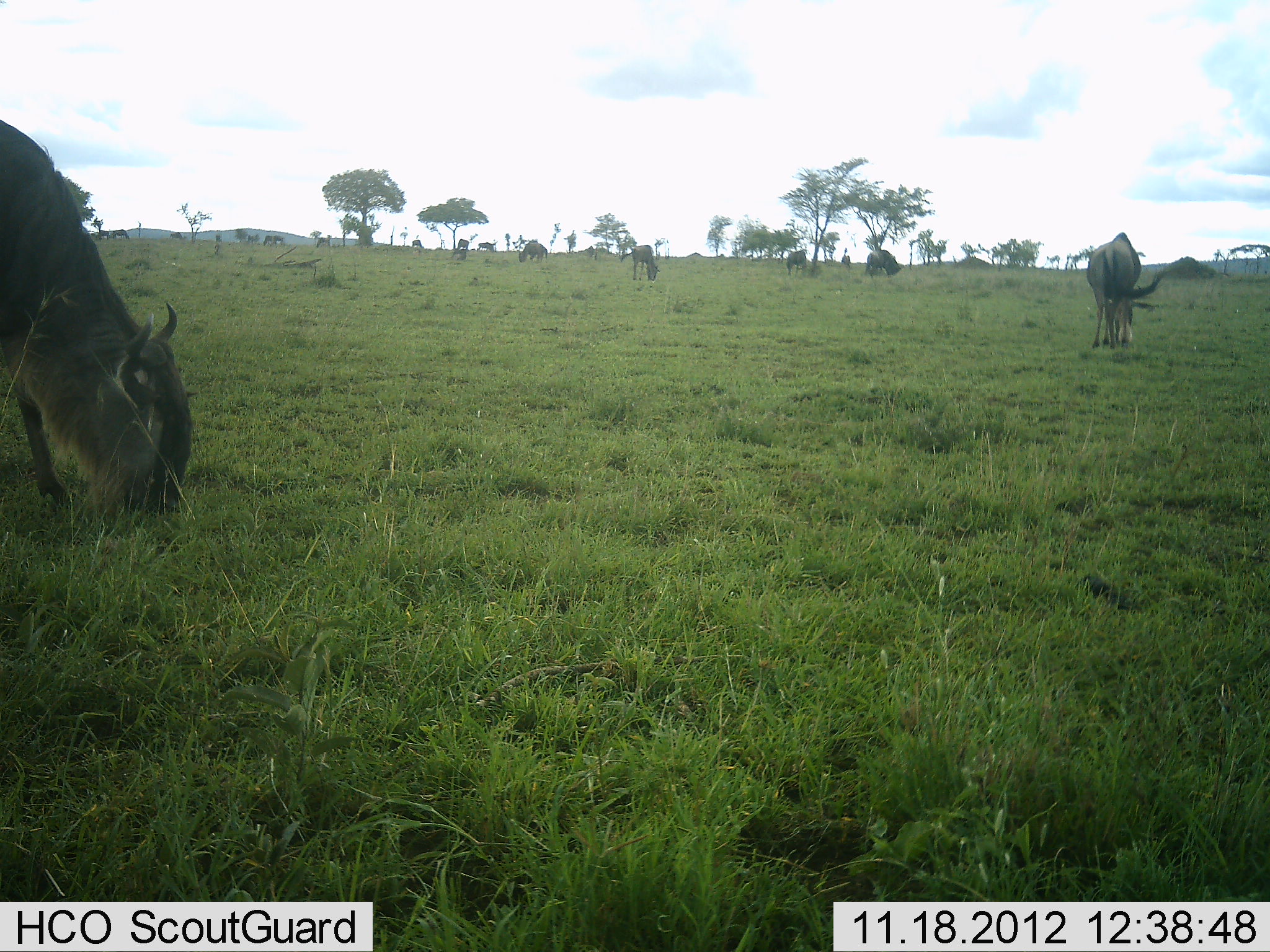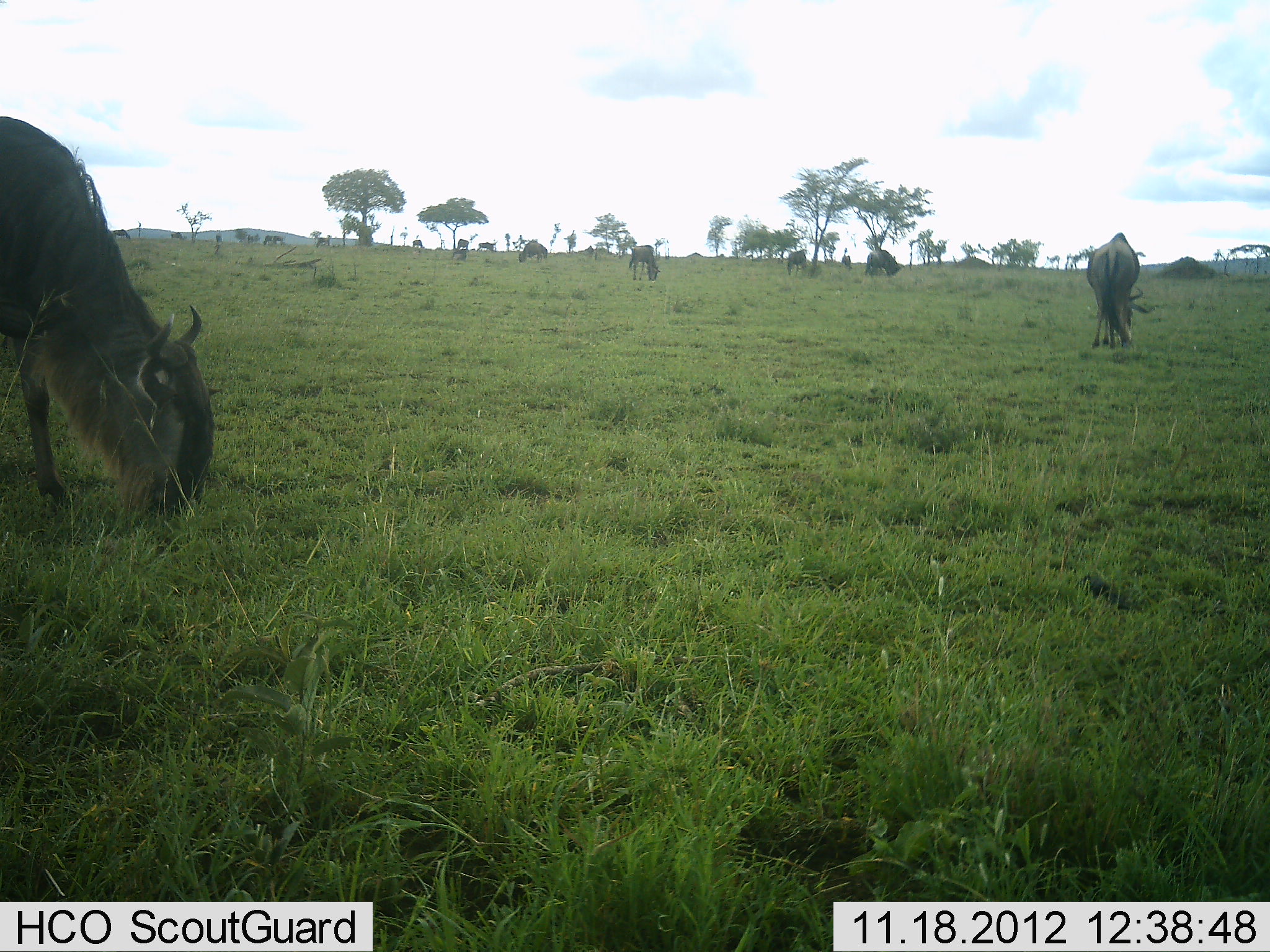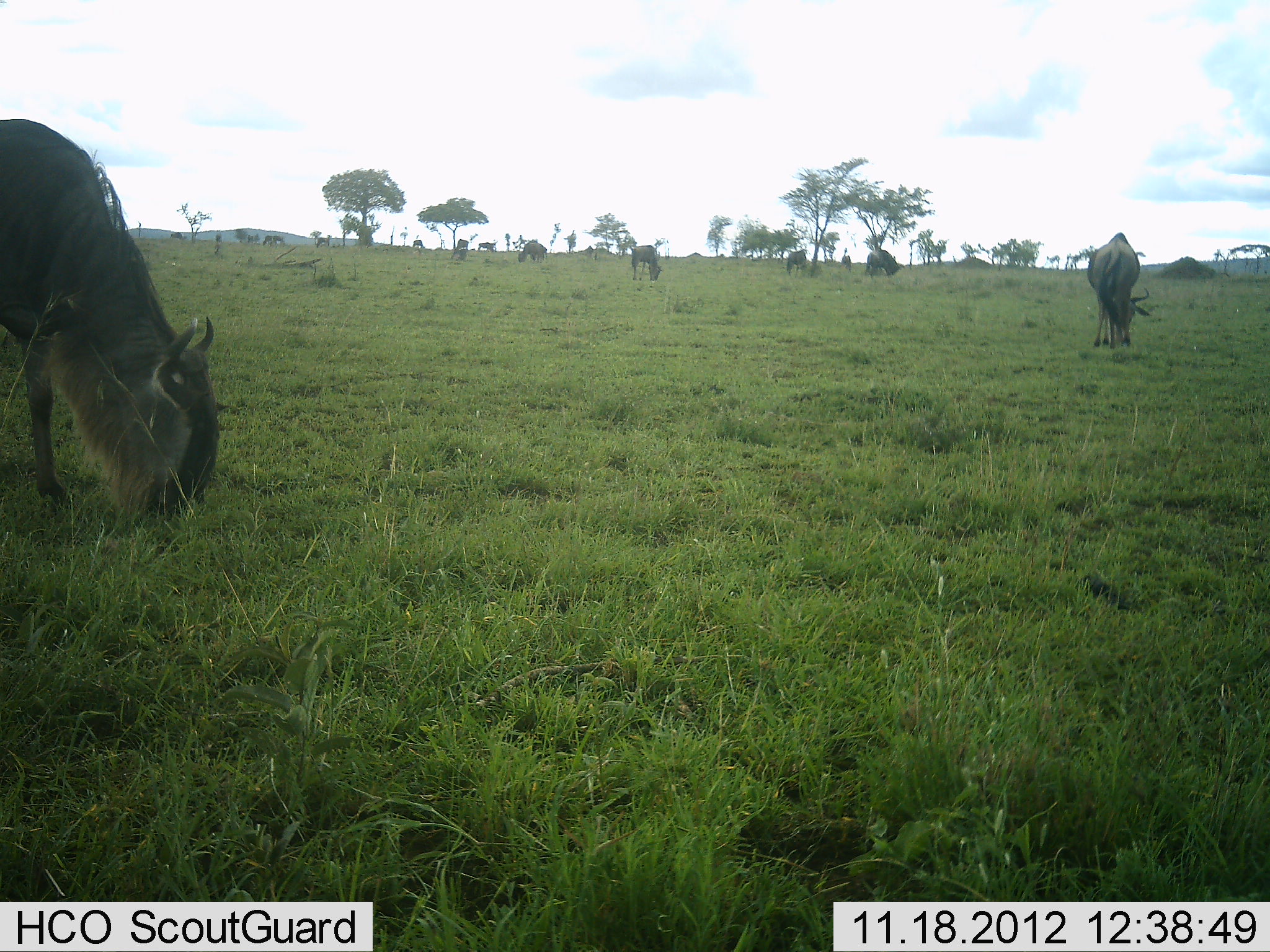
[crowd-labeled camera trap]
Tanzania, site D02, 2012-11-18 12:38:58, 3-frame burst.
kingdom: Animalia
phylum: Chordata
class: Mammalia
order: Artiodactyla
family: Bovidae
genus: Connochaetes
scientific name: Connochaetes taurinus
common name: blue wildebeest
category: wildebeest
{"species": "wildebeest (blue wildebeest) (Connochaetes taurinus)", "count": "11-50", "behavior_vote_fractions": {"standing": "10%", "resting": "0%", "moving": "0%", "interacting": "0%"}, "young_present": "0%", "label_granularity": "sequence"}